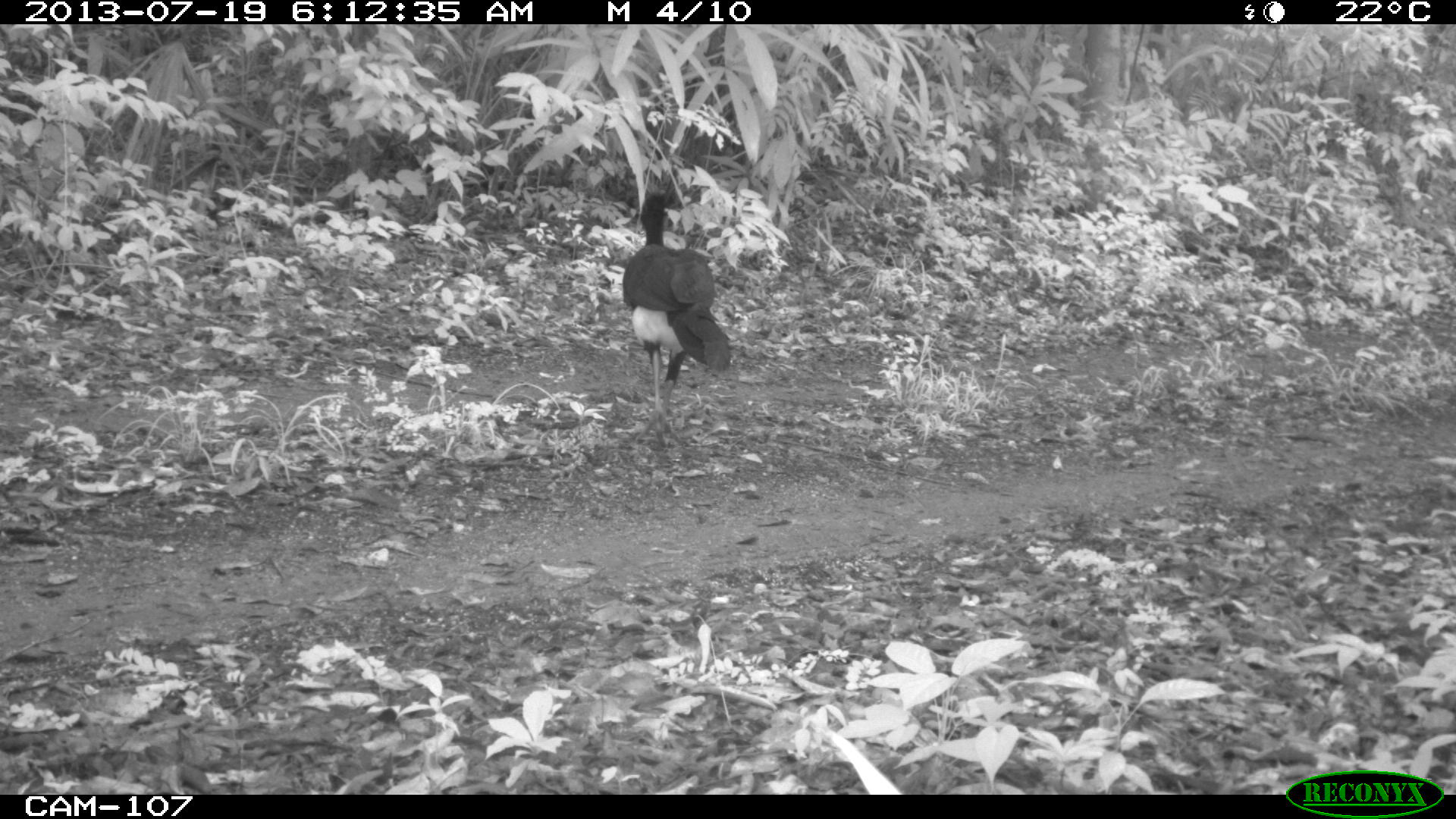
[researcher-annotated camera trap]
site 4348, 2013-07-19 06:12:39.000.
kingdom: Animalia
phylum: Chordata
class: Aves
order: Galliformes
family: Cracidae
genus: Crax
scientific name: Crax rubra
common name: great curassow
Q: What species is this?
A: Crax rubra (great curassow).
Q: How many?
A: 2.